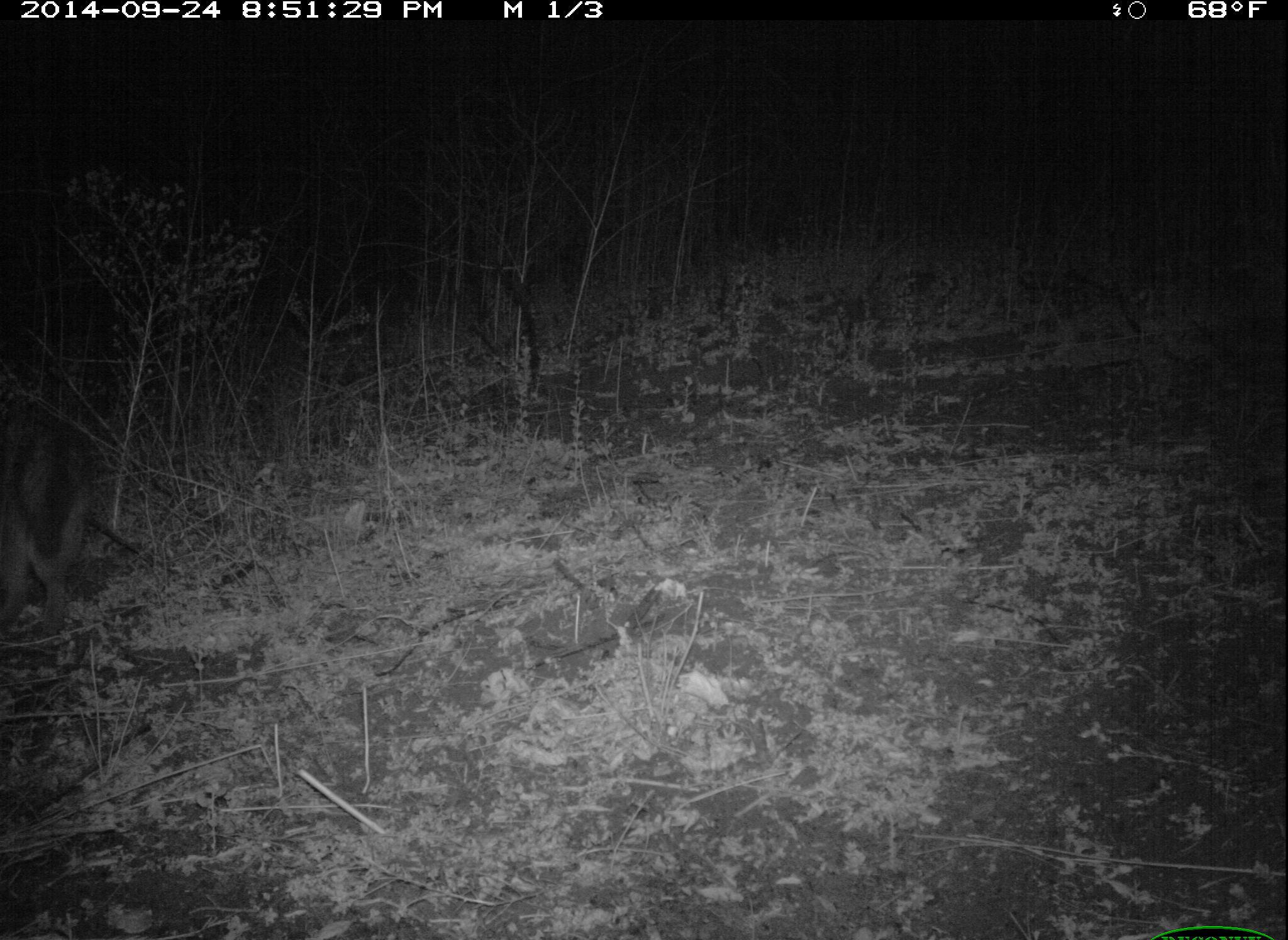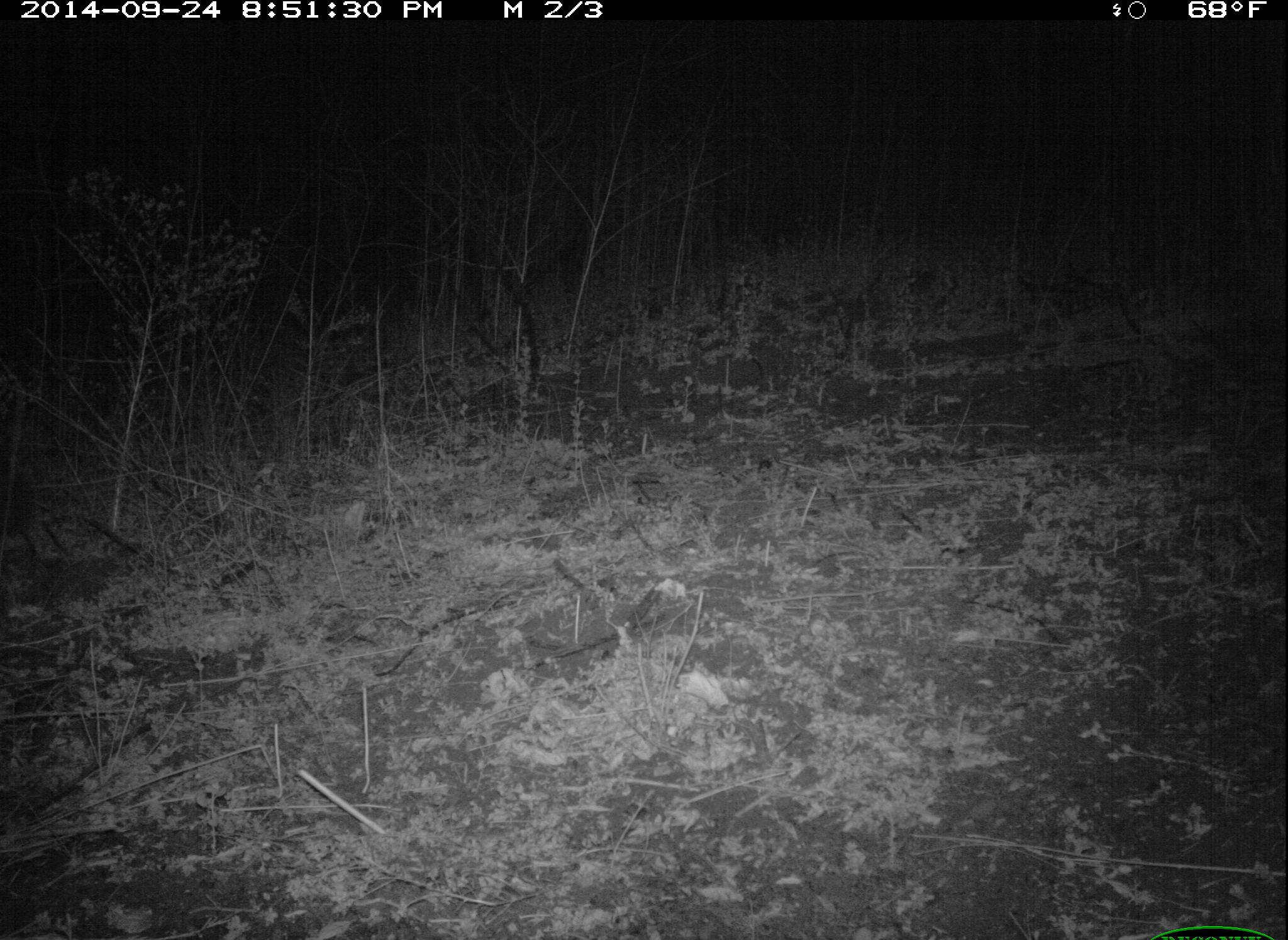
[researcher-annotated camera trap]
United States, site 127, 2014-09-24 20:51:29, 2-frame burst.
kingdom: Animalia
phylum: Chordata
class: Mammalia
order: Carnivora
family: Canidae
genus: Urocyon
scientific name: Urocyon cinereoargenteus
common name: gray fox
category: fox